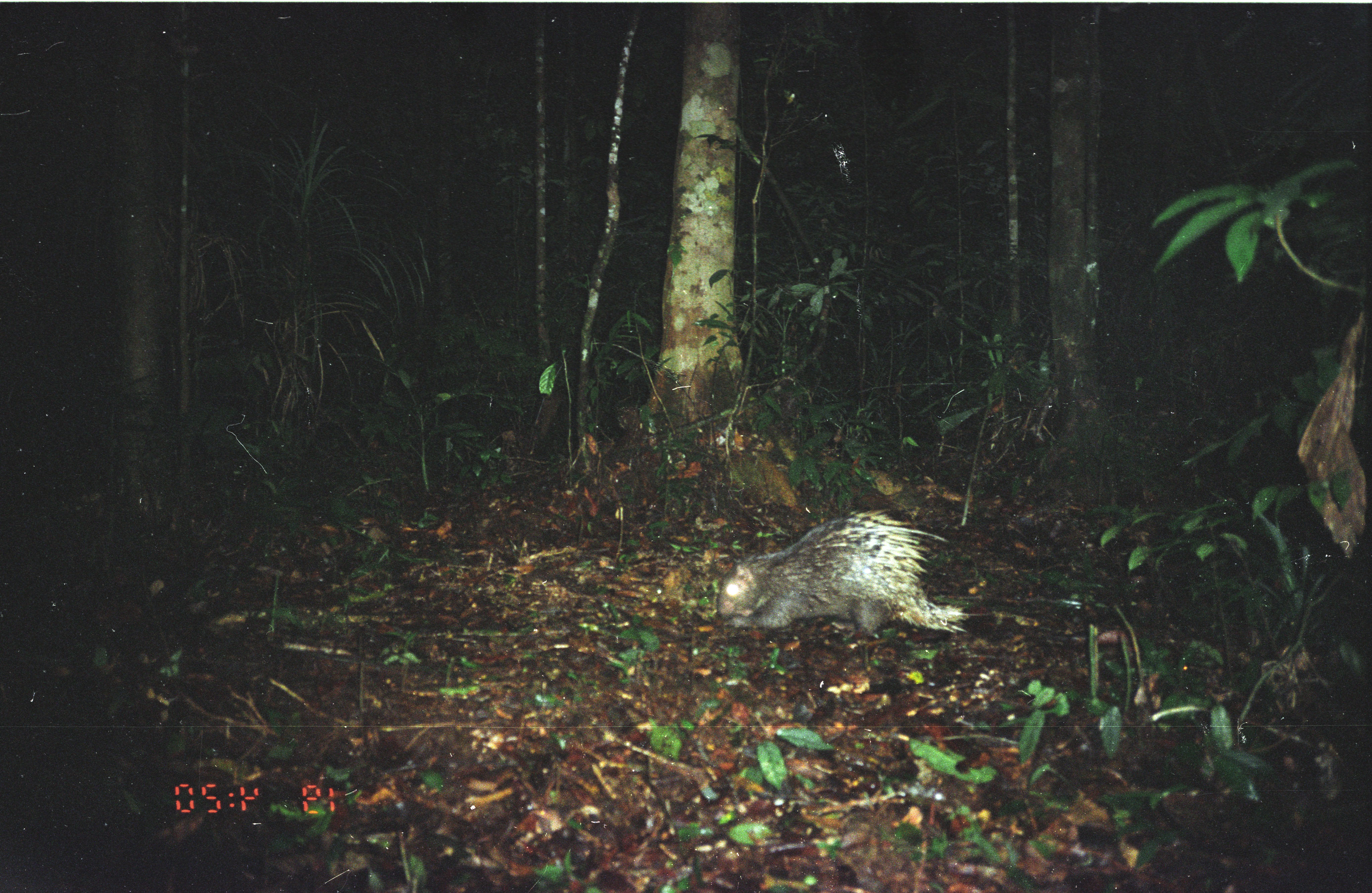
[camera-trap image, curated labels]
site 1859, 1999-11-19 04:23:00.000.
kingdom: Animalia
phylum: Chordata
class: Mammalia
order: Rodentia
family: Hystricidae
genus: Hystrix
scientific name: Hystrix brachyura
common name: east asian porcupine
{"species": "Hystrix brachyura (east asian porcupine)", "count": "1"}